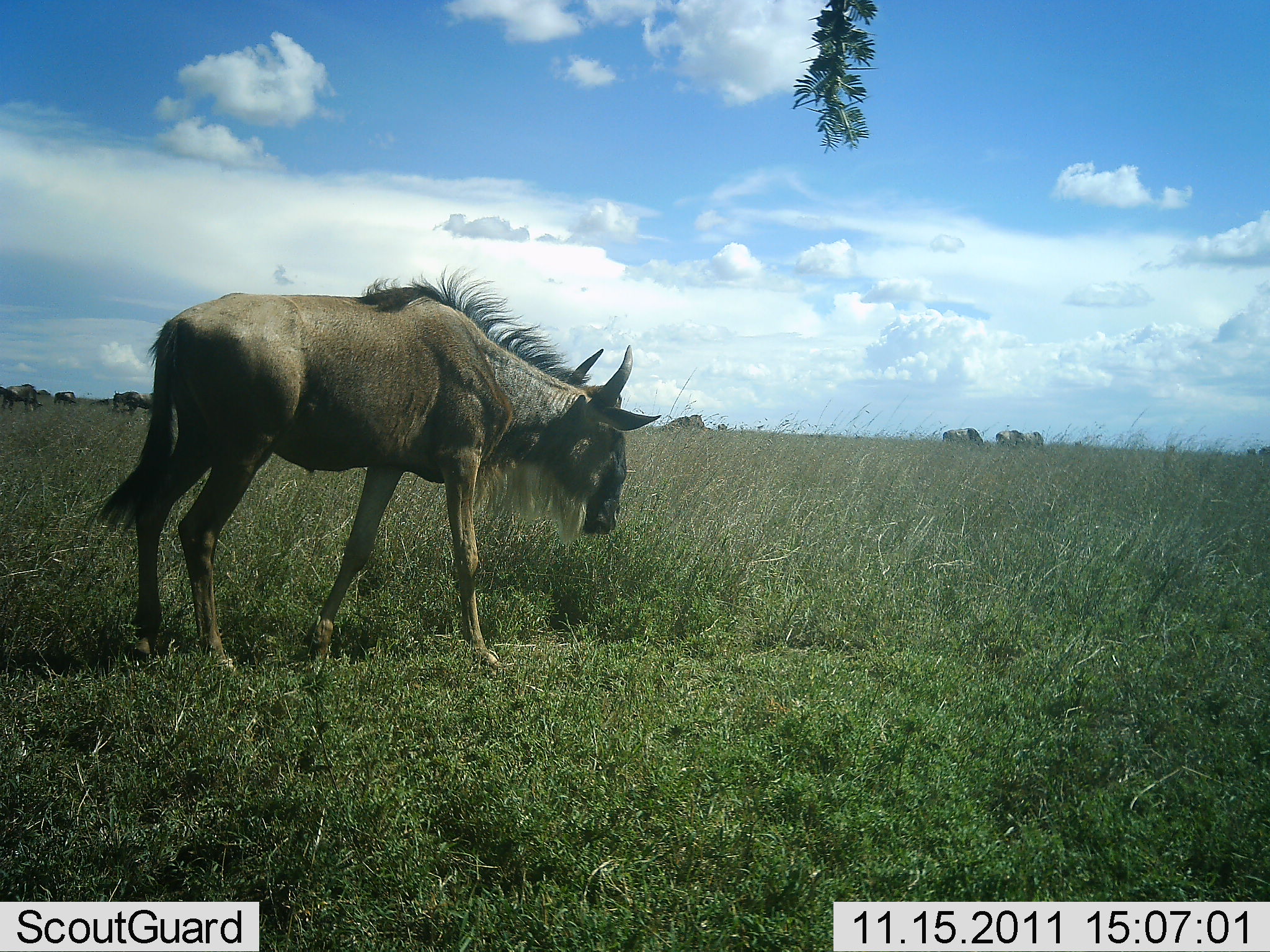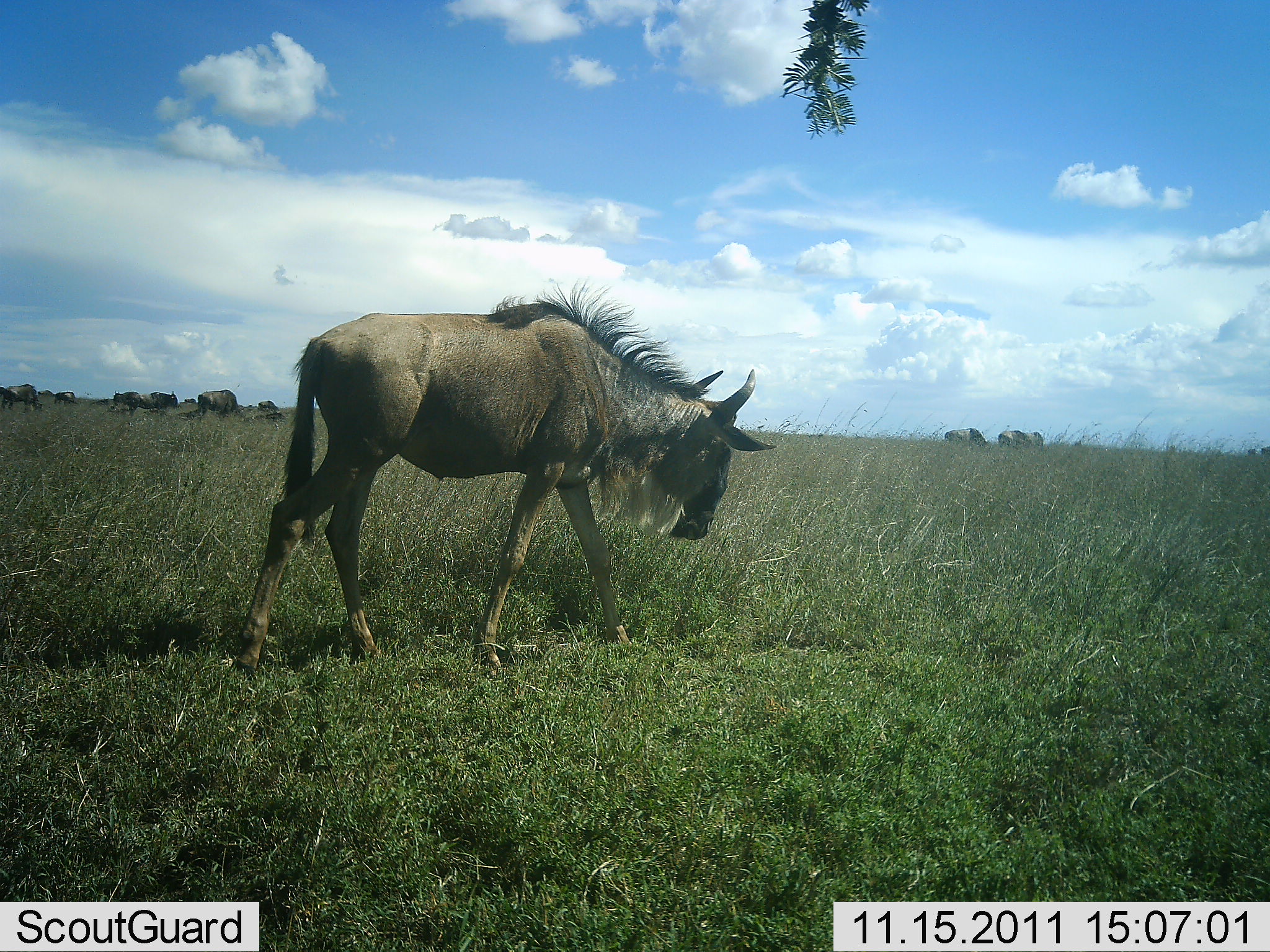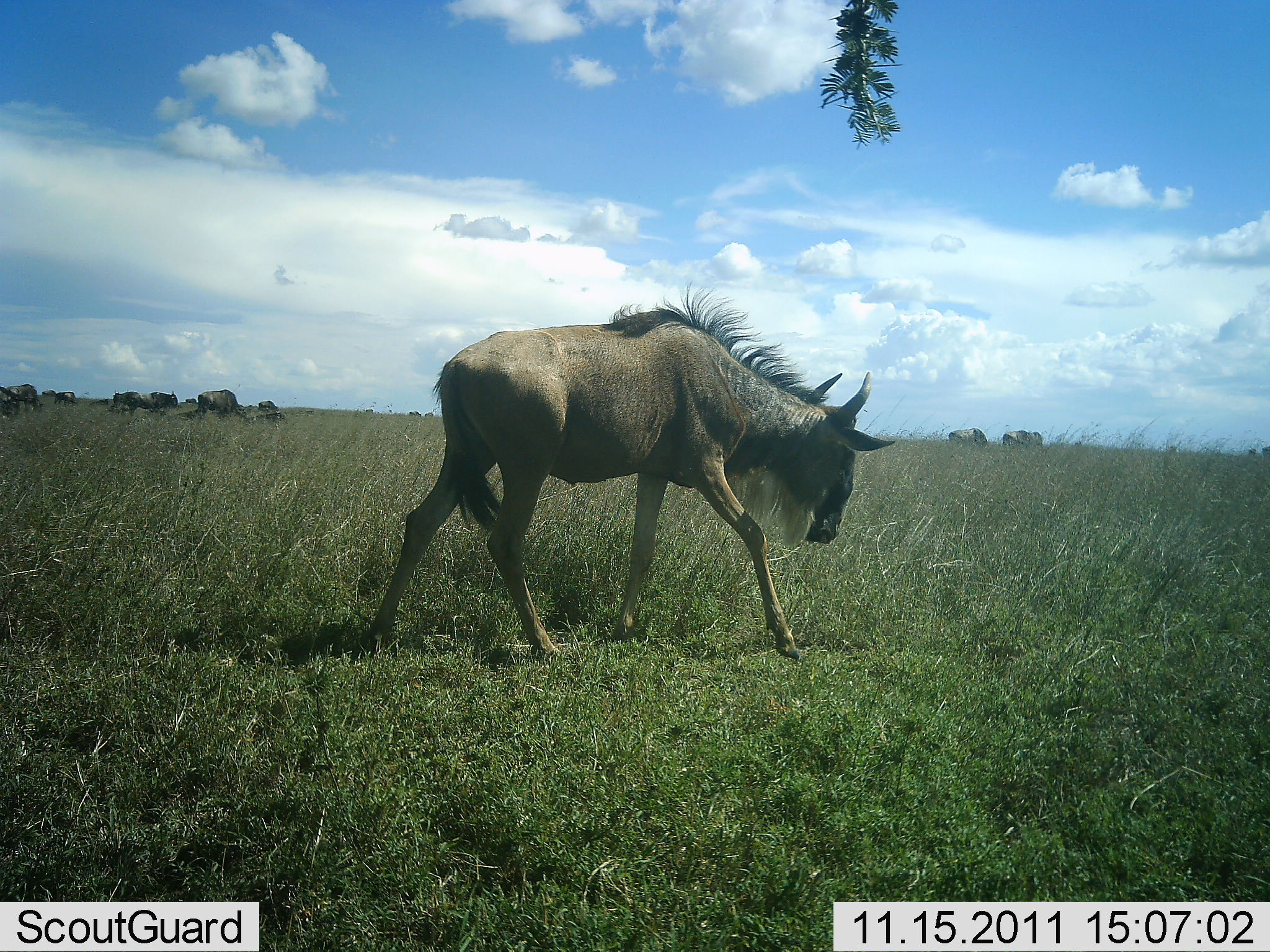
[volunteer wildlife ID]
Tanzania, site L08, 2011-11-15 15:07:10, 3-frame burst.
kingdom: Animalia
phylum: Chordata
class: Mammalia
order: Artiodactyla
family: Bovidae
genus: Connochaetes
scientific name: Connochaetes taurinus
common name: blue wildebeest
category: wildebeest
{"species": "wildebeest (blue wildebeest) (Connochaetes taurinus)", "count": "1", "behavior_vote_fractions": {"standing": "29%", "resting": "0%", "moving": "86%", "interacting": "0%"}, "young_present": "0%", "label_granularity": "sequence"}